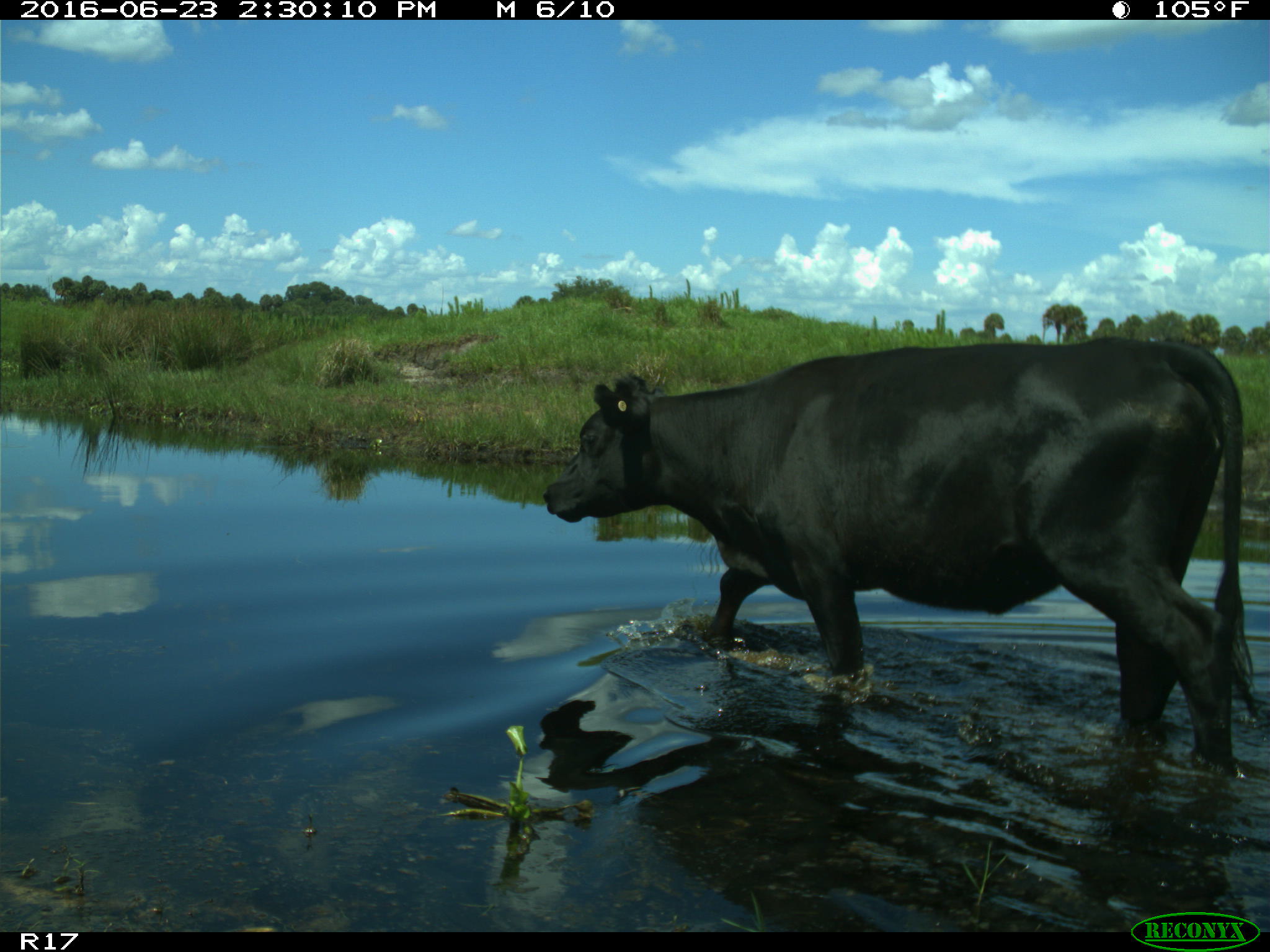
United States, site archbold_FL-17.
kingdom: Animalia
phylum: Chordata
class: Mammalia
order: Artiodactyla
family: Bovidae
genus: Bos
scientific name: Bos taurus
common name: domestic cow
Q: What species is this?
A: Bos taurus (domestic cow).